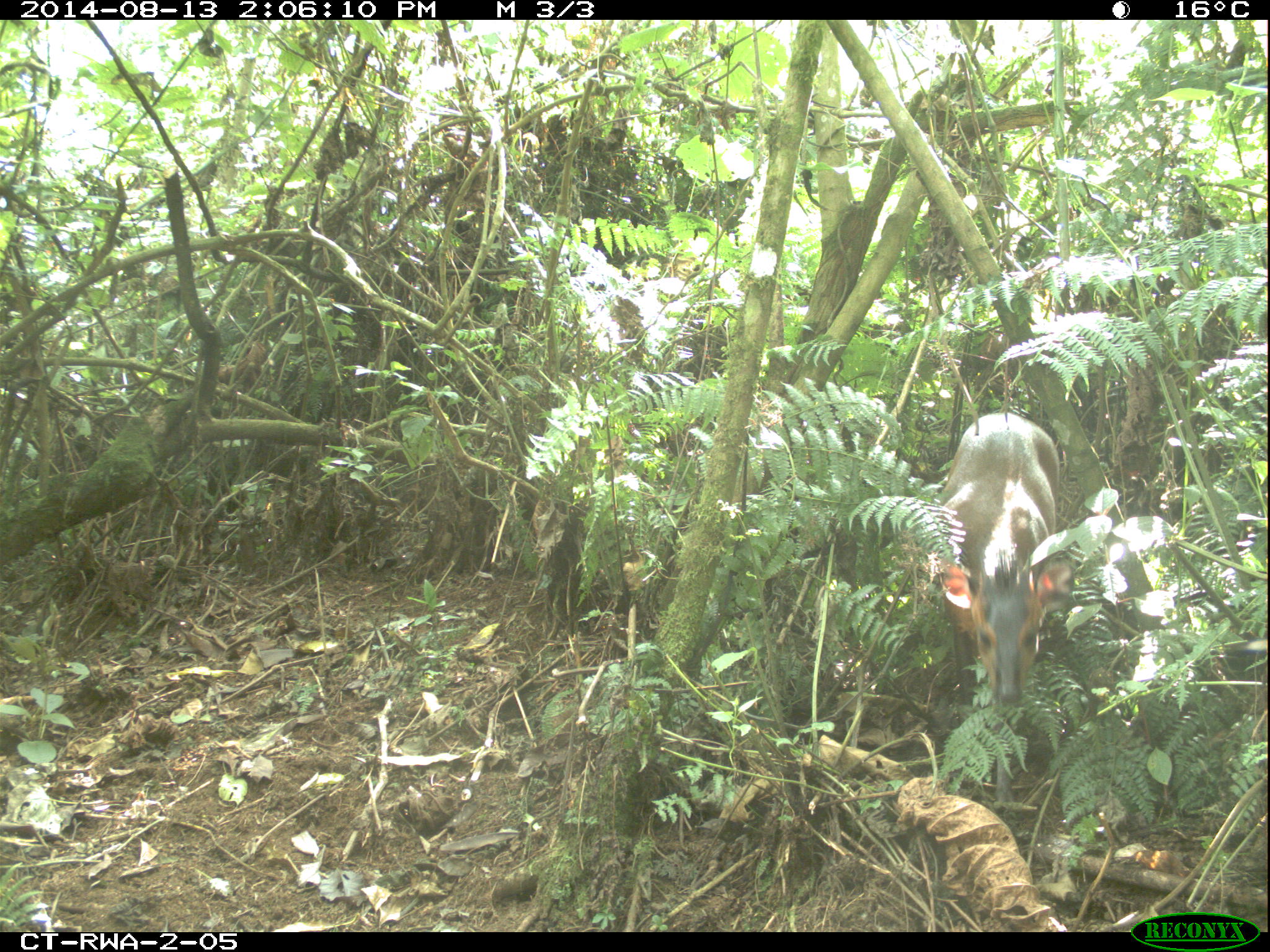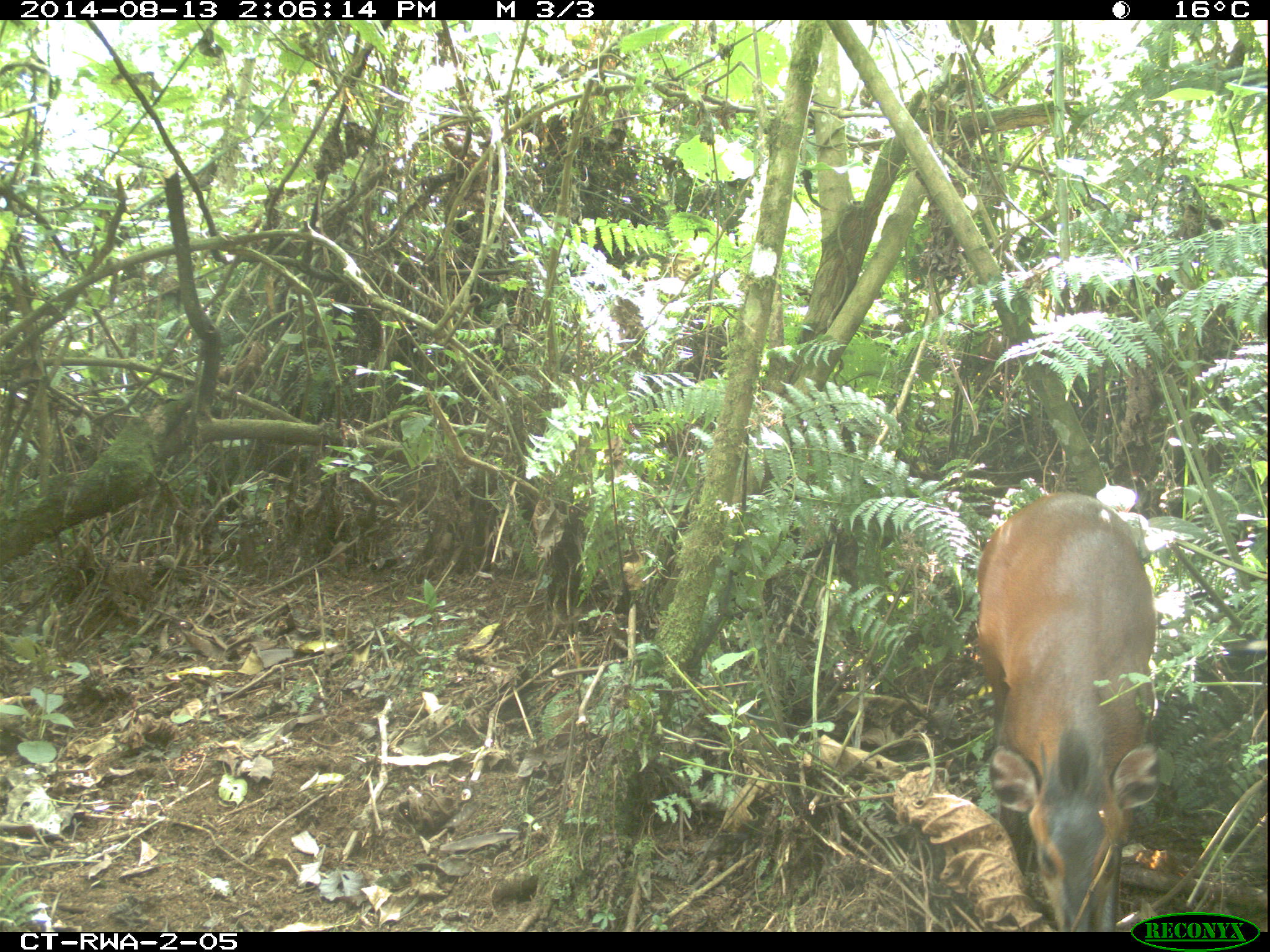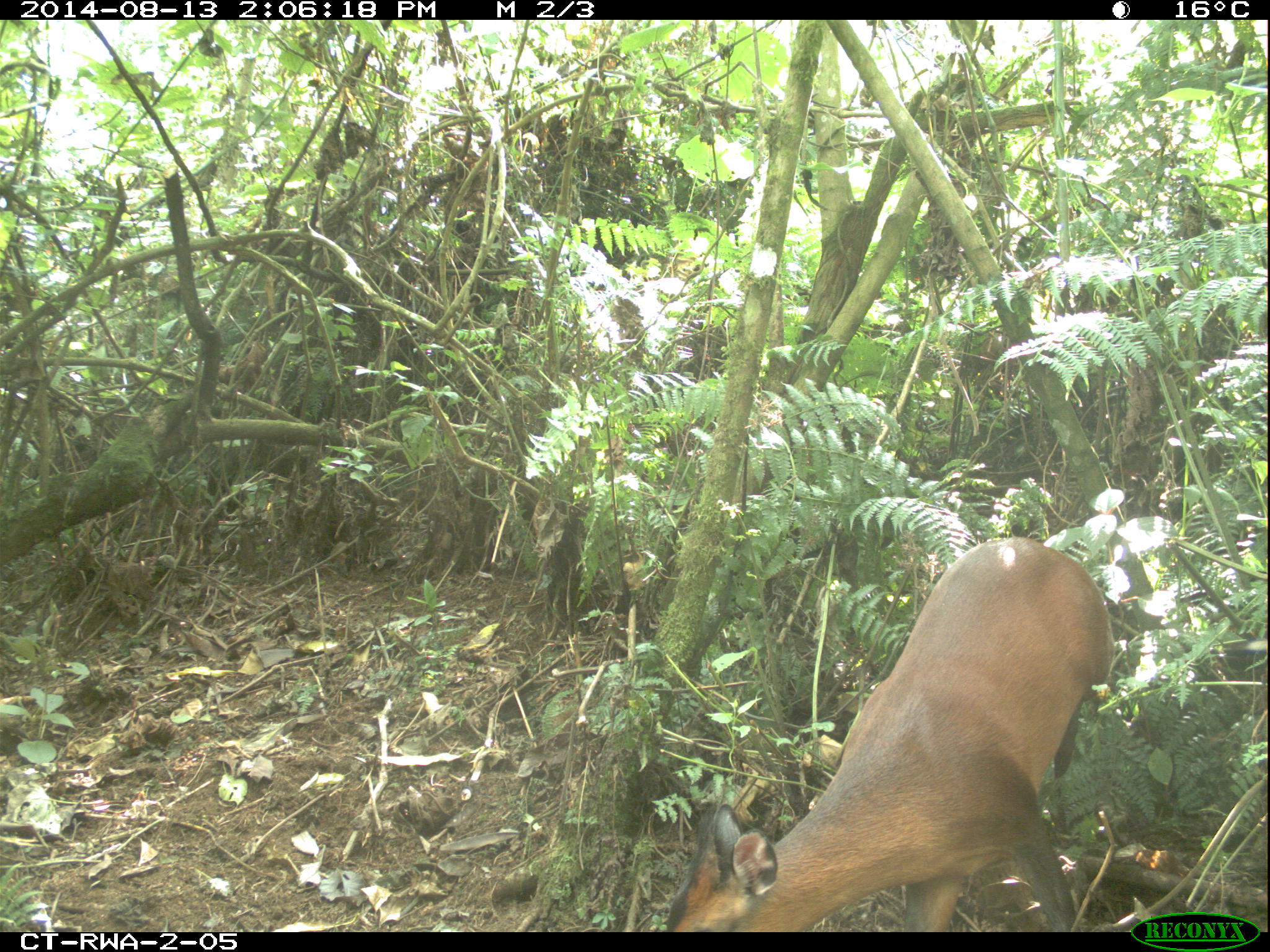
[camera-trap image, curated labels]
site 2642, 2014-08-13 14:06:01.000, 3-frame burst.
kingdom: Animalia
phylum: Chordata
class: Mammalia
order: Artiodactyla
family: Bovidae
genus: Cephalophus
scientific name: Cephalophus nigrifrons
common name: black-fronted duiker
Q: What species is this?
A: Cephalophus nigrifrons (black-fronted duiker).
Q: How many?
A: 1.